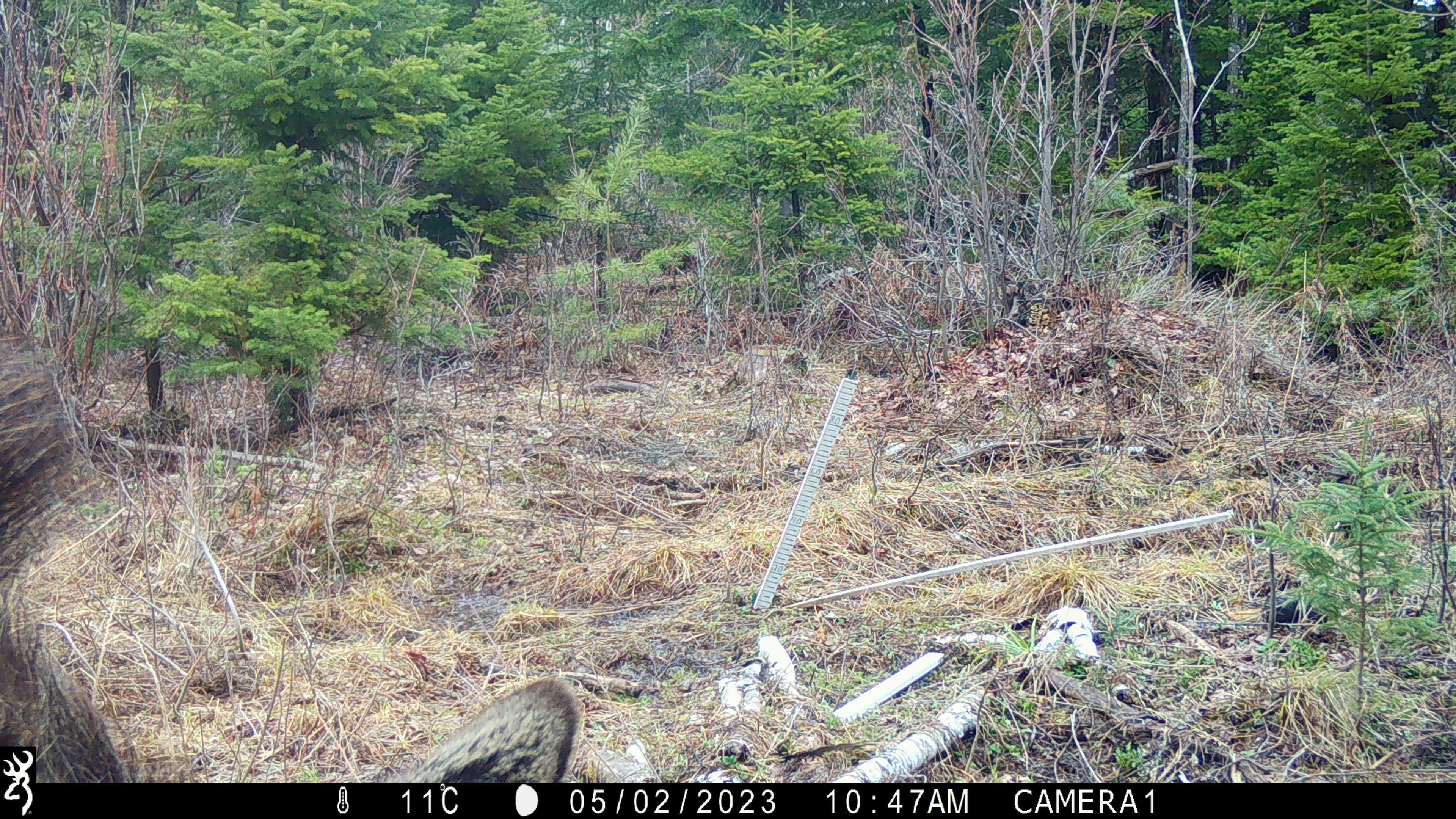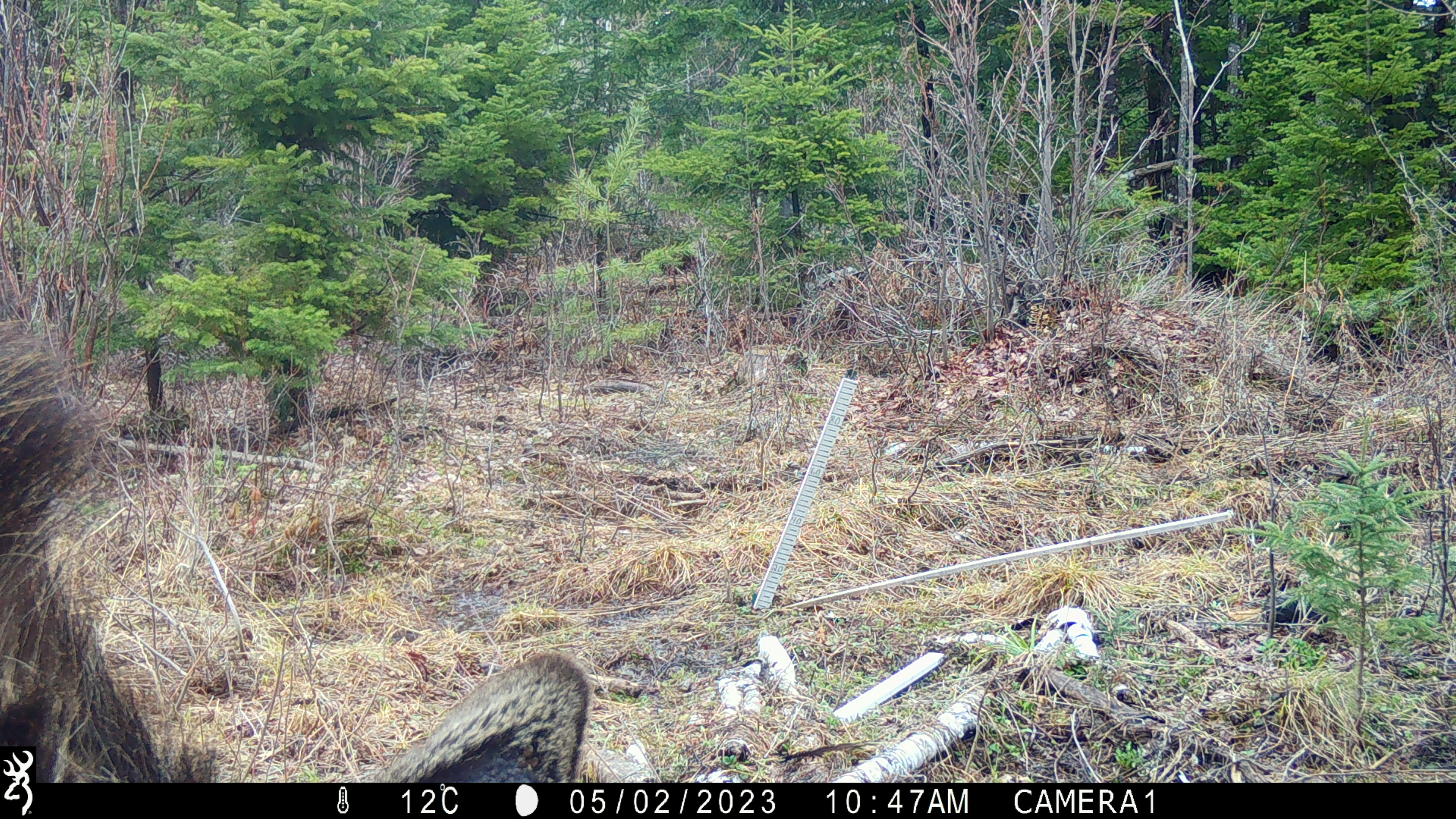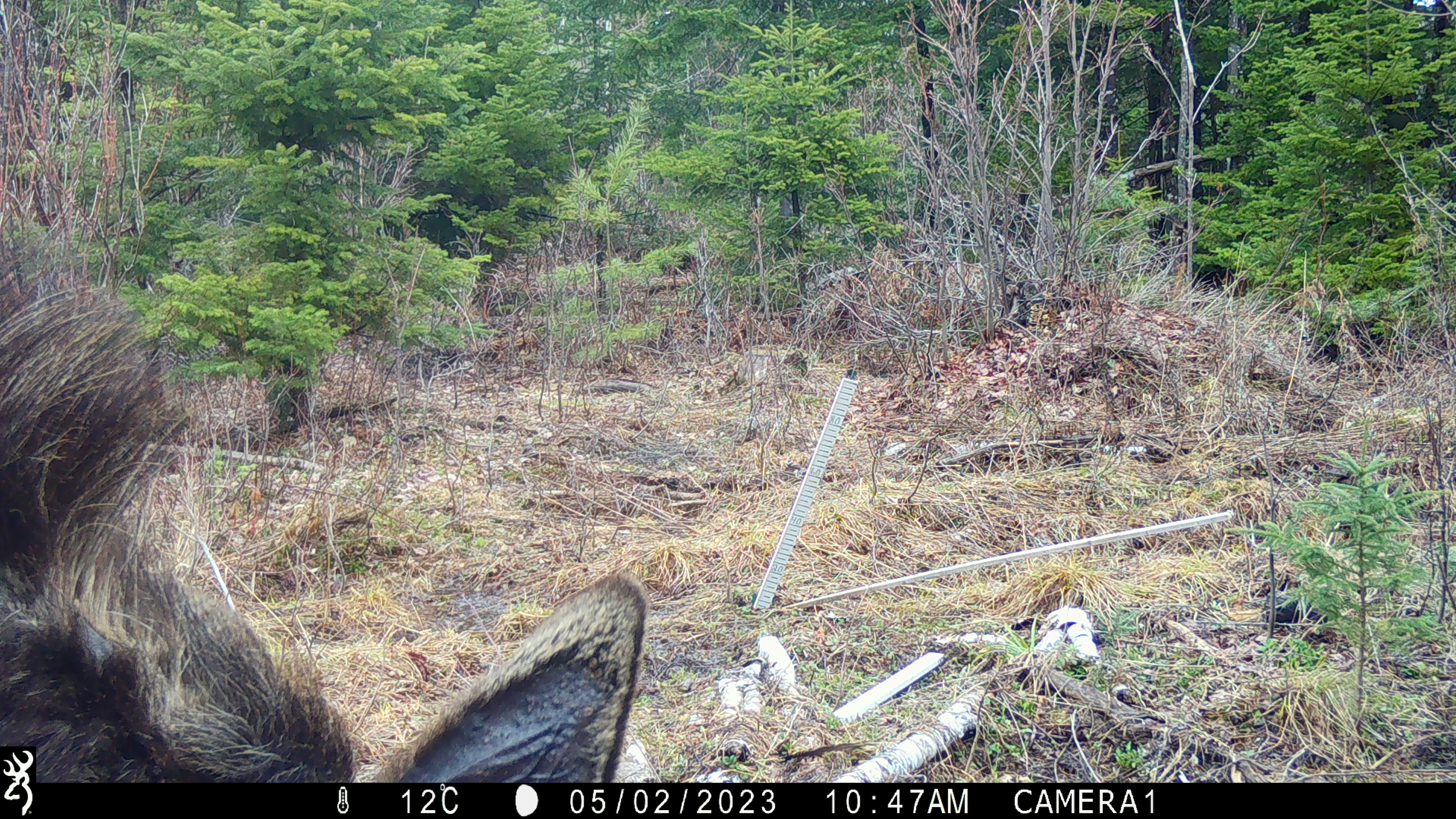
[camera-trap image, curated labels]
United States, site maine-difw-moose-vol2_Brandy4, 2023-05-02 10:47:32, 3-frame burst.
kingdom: Animalia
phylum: Chordata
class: Mammalia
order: Artiodactyla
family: Cervidae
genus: Alces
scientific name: Alces alces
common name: moose